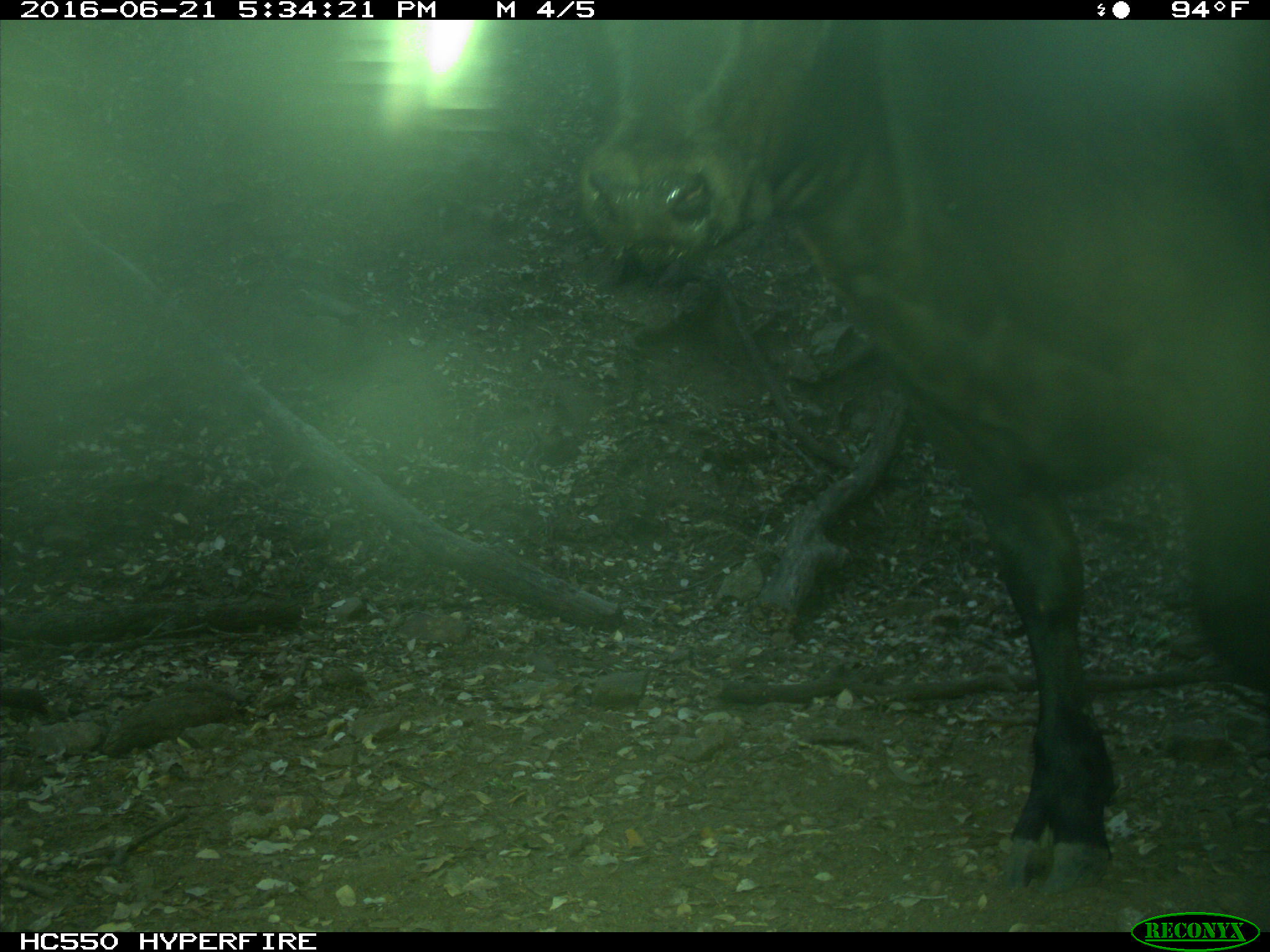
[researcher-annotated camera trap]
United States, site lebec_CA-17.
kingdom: Animalia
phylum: Chordata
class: Mammalia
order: Artiodactyla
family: Bovidae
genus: Bos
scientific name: Bos taurus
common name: domestic cow